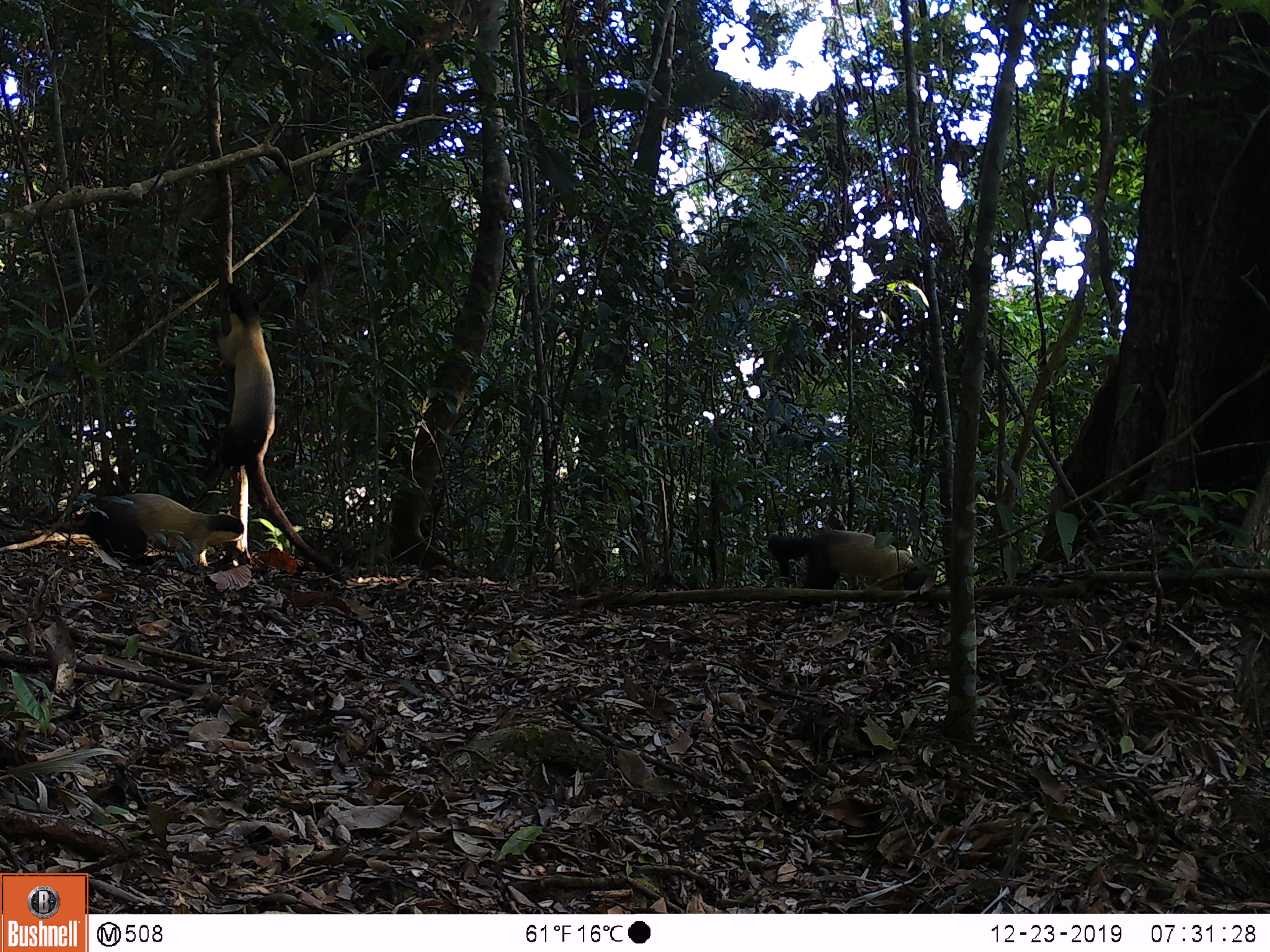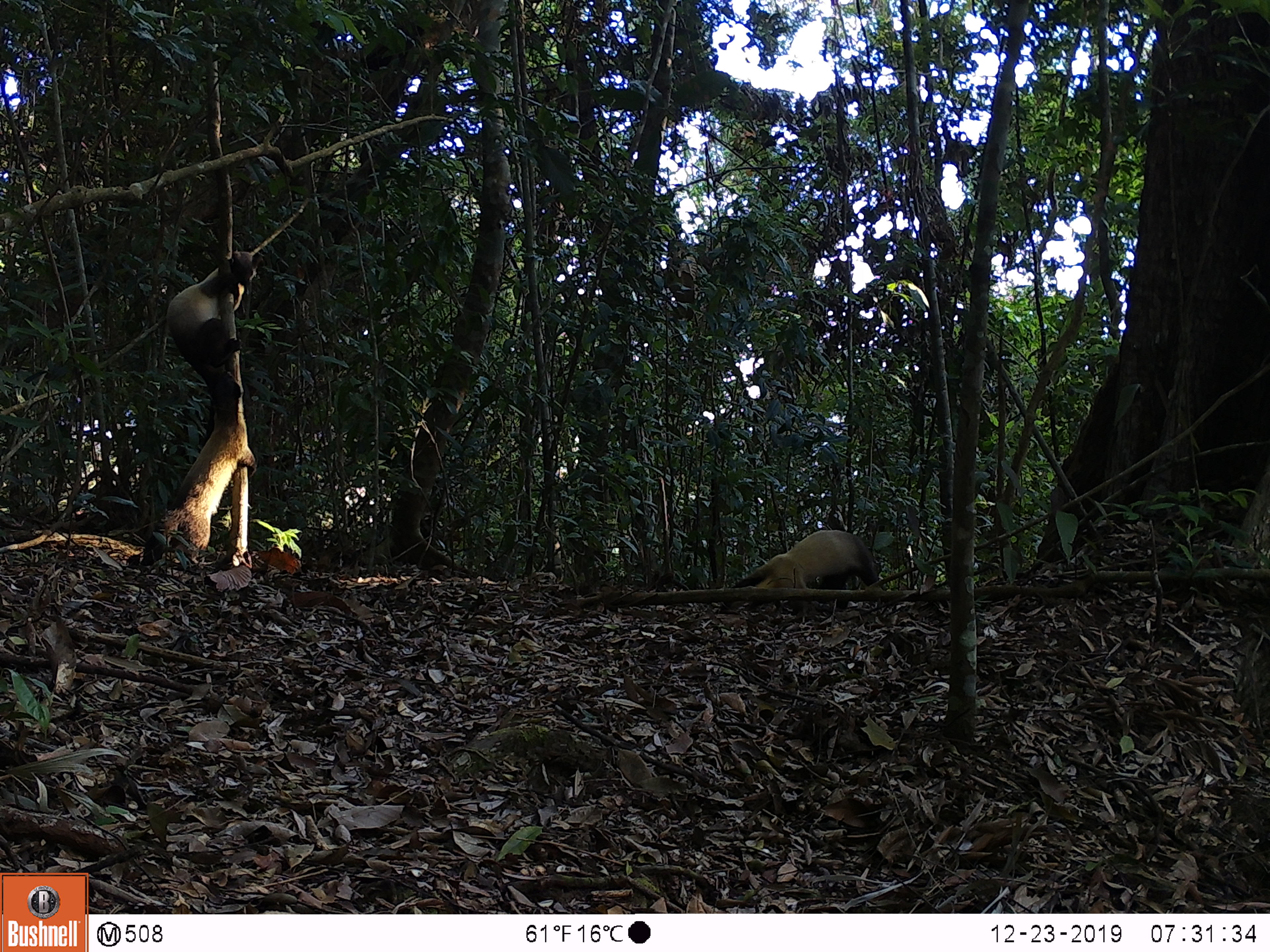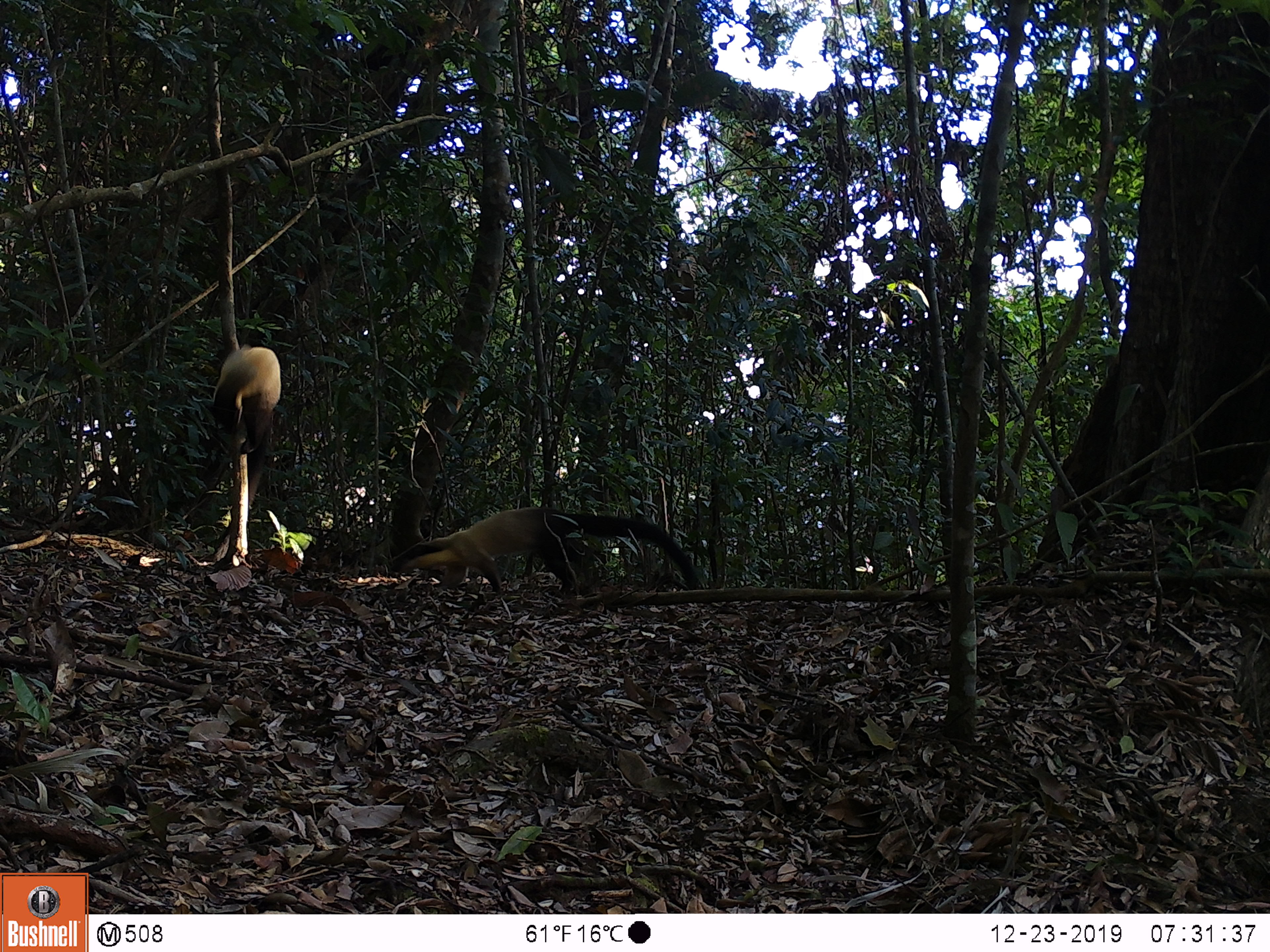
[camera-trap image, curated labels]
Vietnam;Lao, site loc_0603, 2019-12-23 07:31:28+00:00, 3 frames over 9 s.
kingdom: Animalia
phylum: Chordata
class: Mammalia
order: Carnivora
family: Mustelidae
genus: Martes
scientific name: Martes flavigula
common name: yellow-throated marten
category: yellow throated marten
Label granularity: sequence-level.